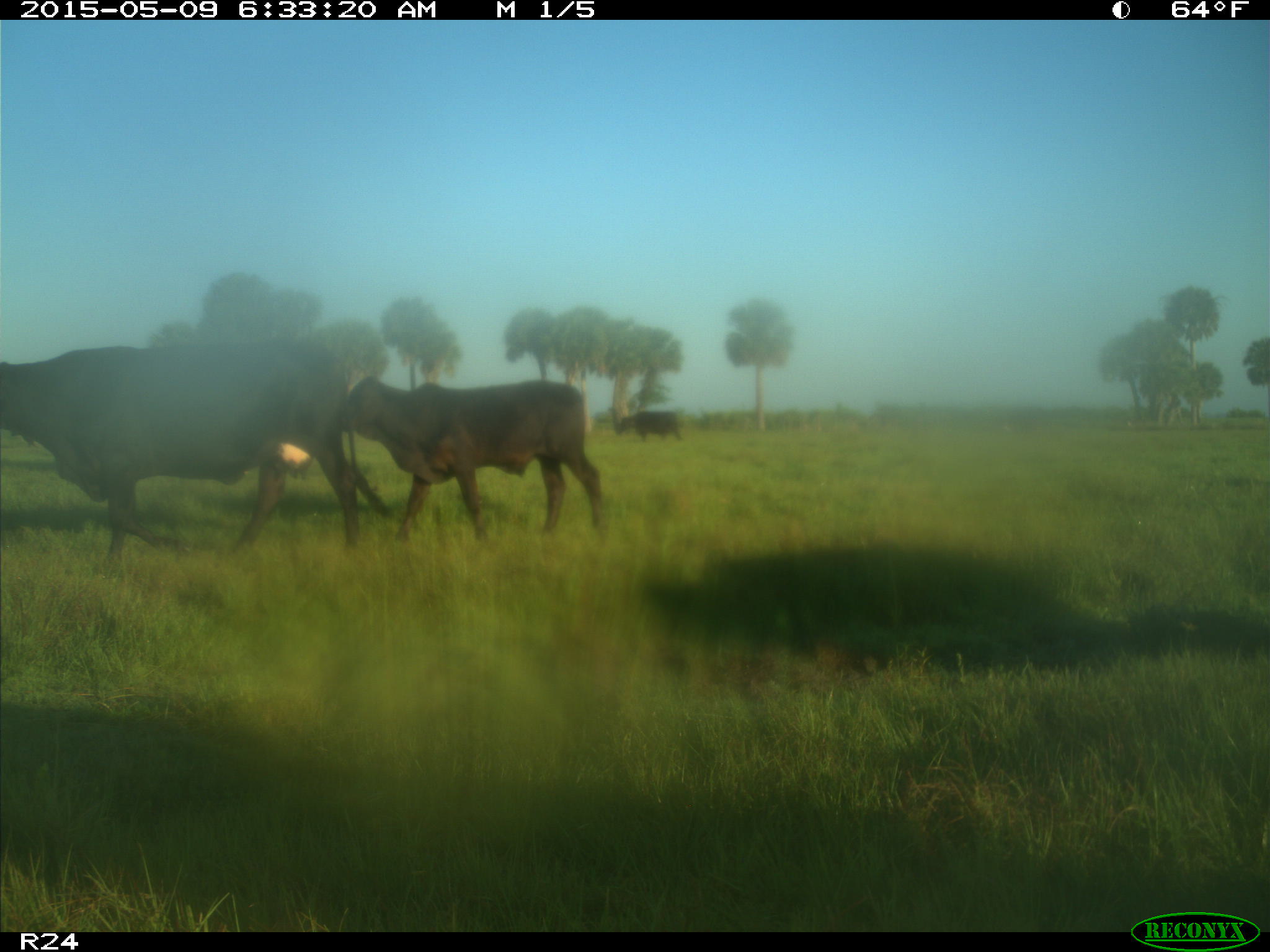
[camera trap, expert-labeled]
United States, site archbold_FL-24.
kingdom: Animalia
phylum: Chordata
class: Mammalia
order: Artiodactyla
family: Bovidae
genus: Bos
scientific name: Bos taurus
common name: domestic cow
Bos taurus (domestic cow).